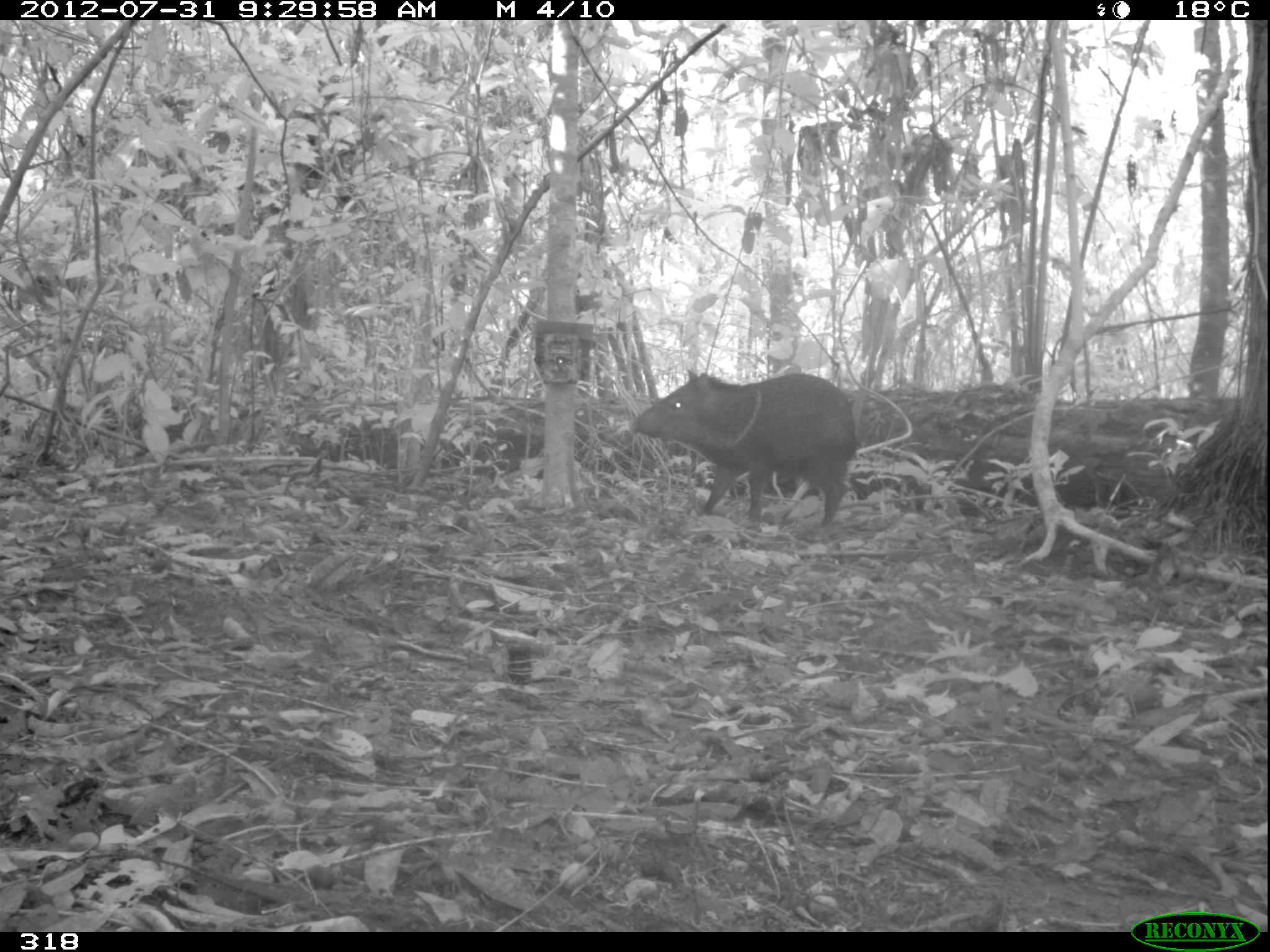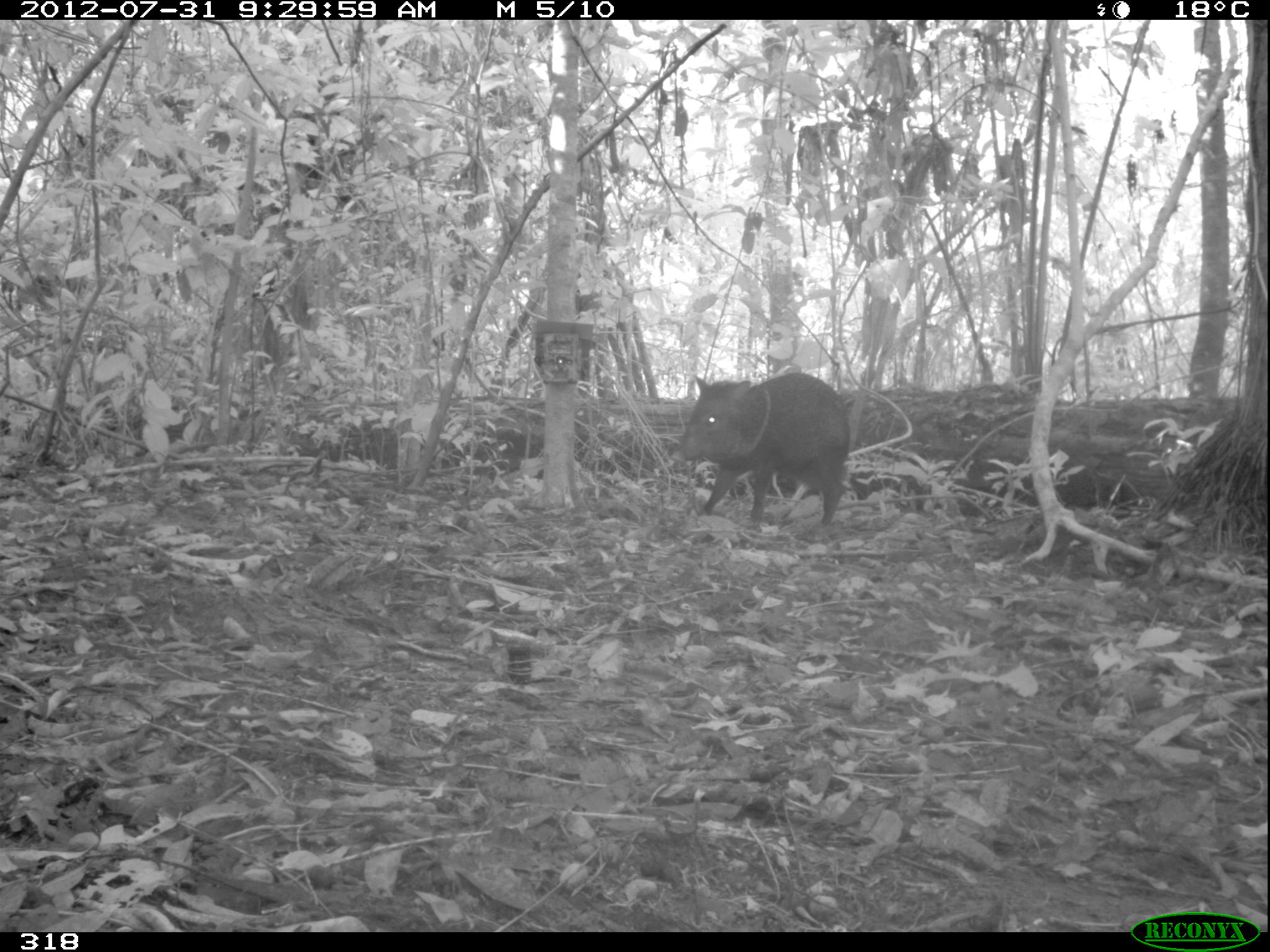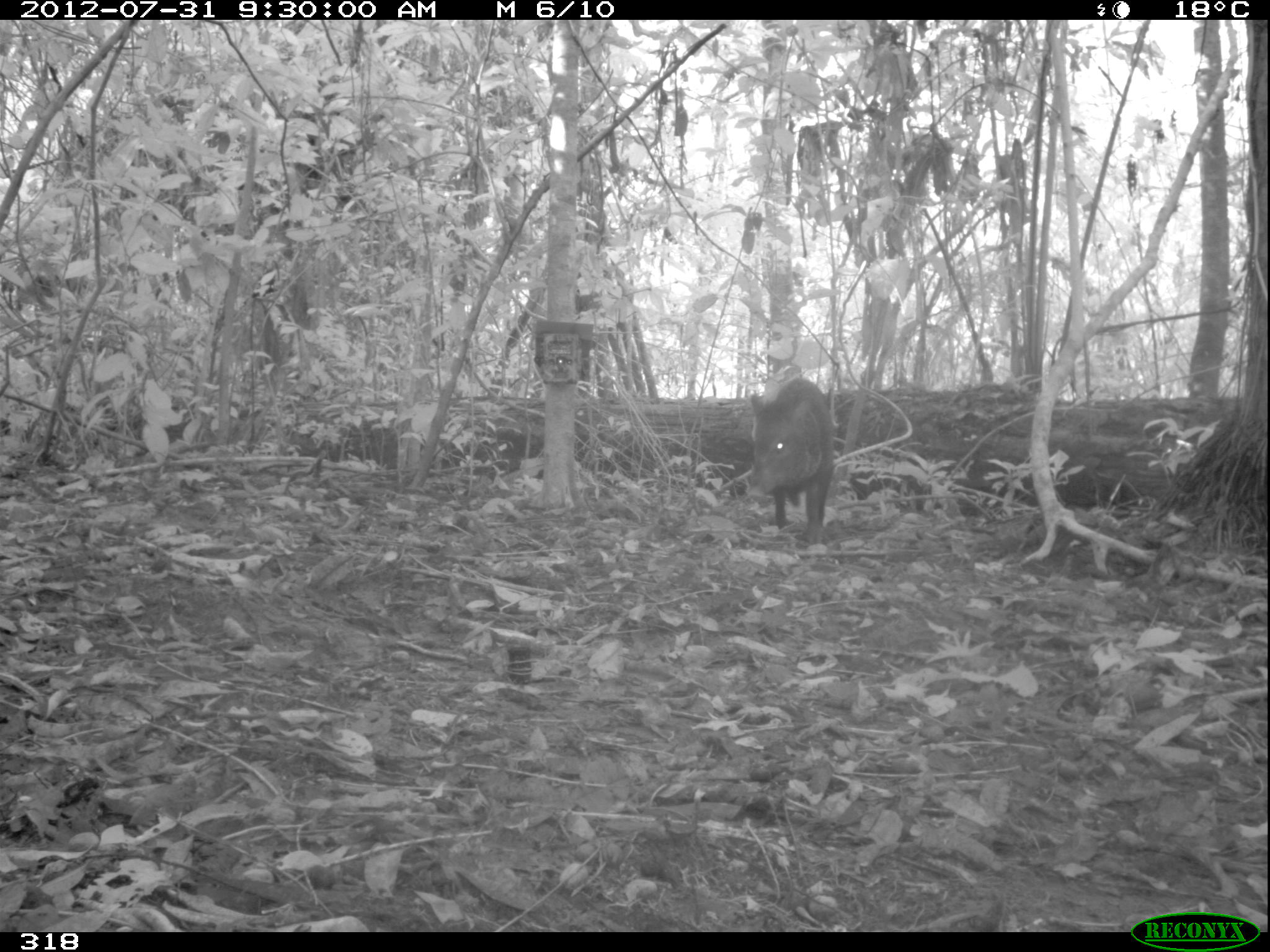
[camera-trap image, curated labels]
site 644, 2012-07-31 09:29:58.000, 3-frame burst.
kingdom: Animalia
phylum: Chordata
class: Mammalia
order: Artiodactyla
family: Tayassuidae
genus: Pecari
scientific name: Pecari tajacu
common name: collared peccary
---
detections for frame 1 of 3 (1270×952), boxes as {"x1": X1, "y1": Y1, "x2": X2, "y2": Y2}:
pecari tajacu: {"x1": 625, "y1": 367, "x2": 860, "y2": 543}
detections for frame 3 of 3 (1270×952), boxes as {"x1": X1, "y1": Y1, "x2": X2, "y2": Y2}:
pecari tajacu: {"x1": 742, "y1": 375, "x2": 835, "y2": 545}